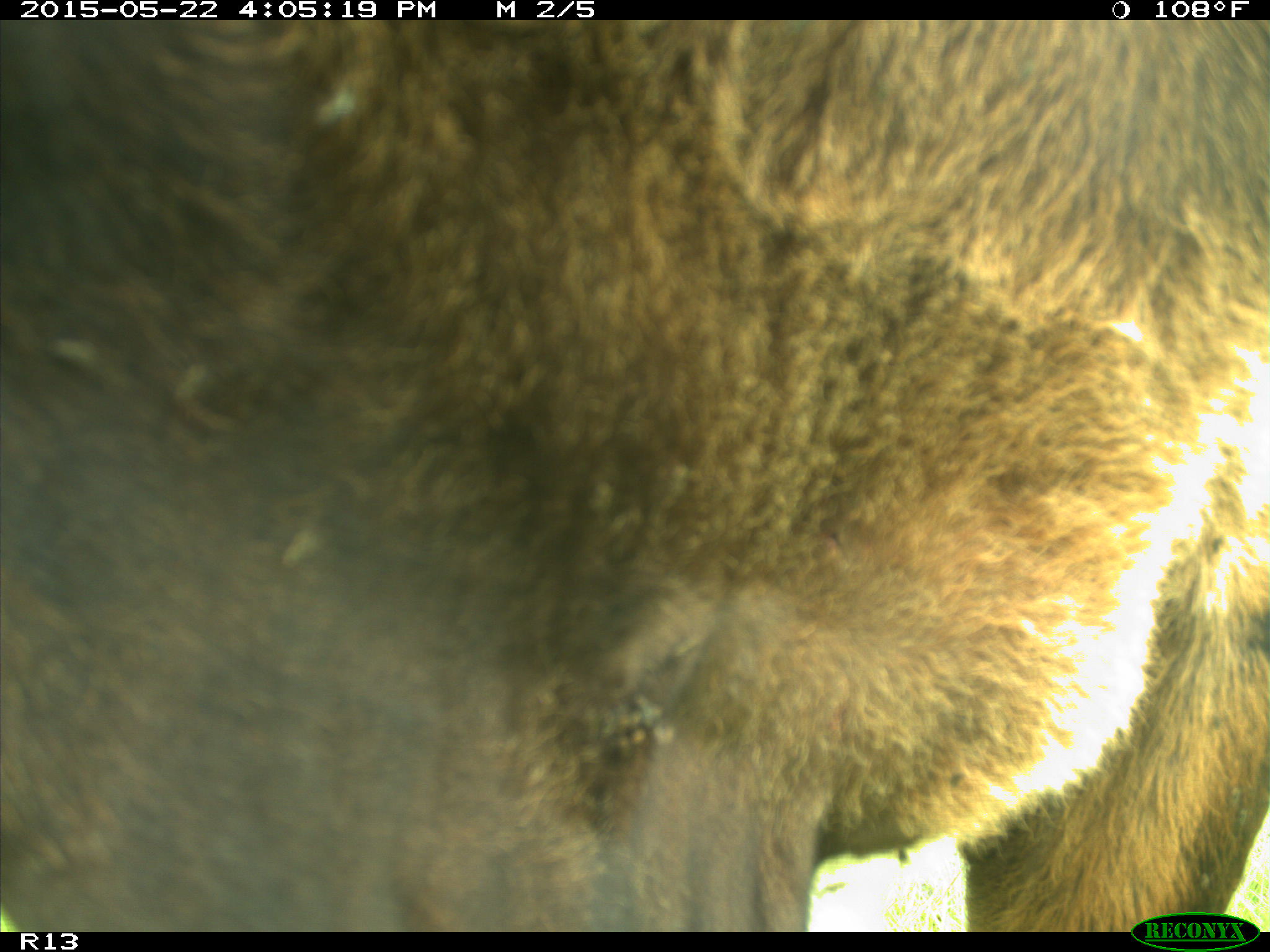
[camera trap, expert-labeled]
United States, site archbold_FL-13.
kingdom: Animalia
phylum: Chordata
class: Mammalia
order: Artiodactyla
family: Bovidae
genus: Bos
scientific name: Bos taurus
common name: domestic cow